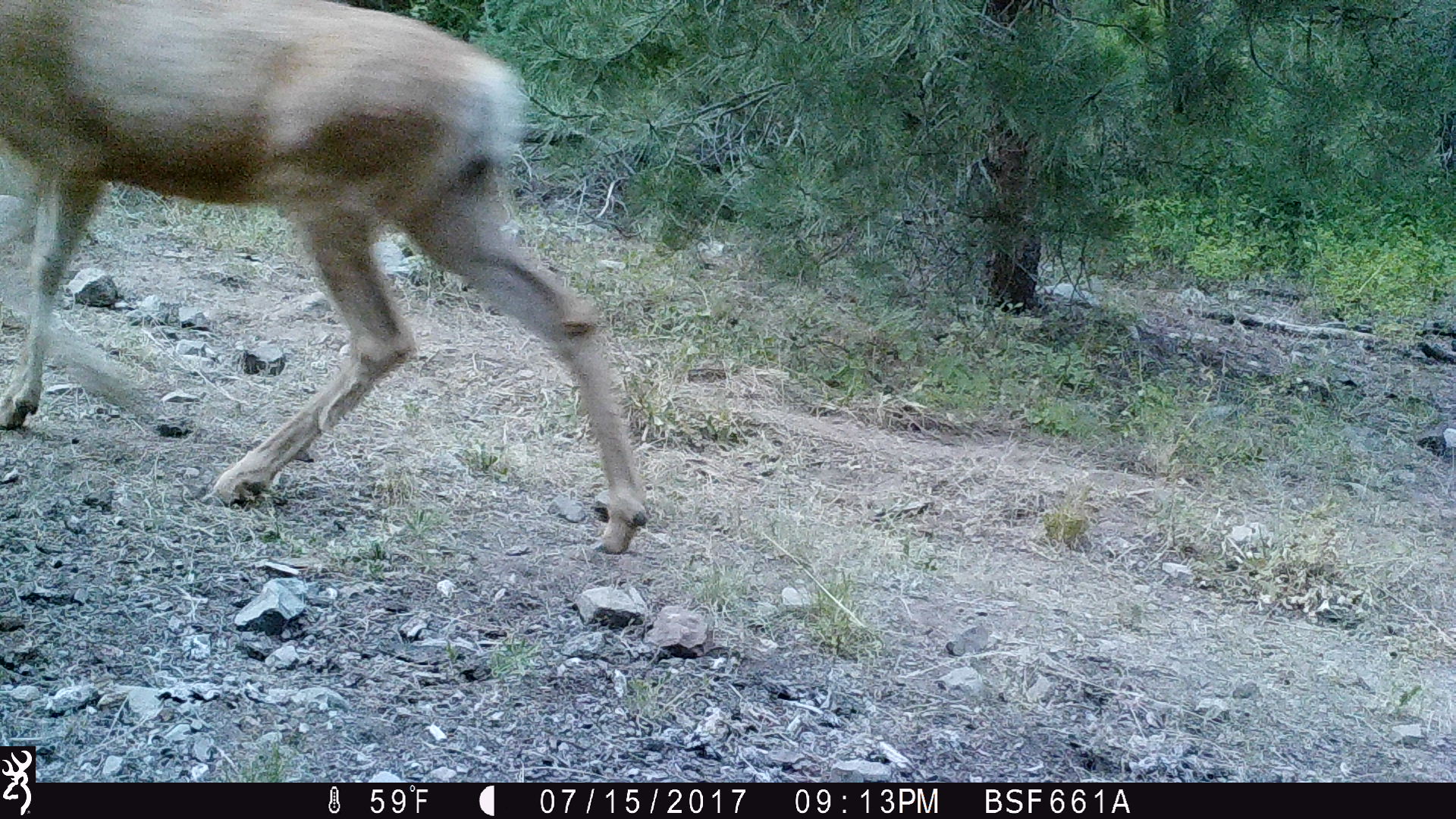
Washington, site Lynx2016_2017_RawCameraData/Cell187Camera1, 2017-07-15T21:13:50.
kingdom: Animalia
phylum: Chordata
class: Mammalia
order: Artiodactyla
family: Cervidae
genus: Odocoileus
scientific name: Odocoileus hemionus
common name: mule deer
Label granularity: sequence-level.